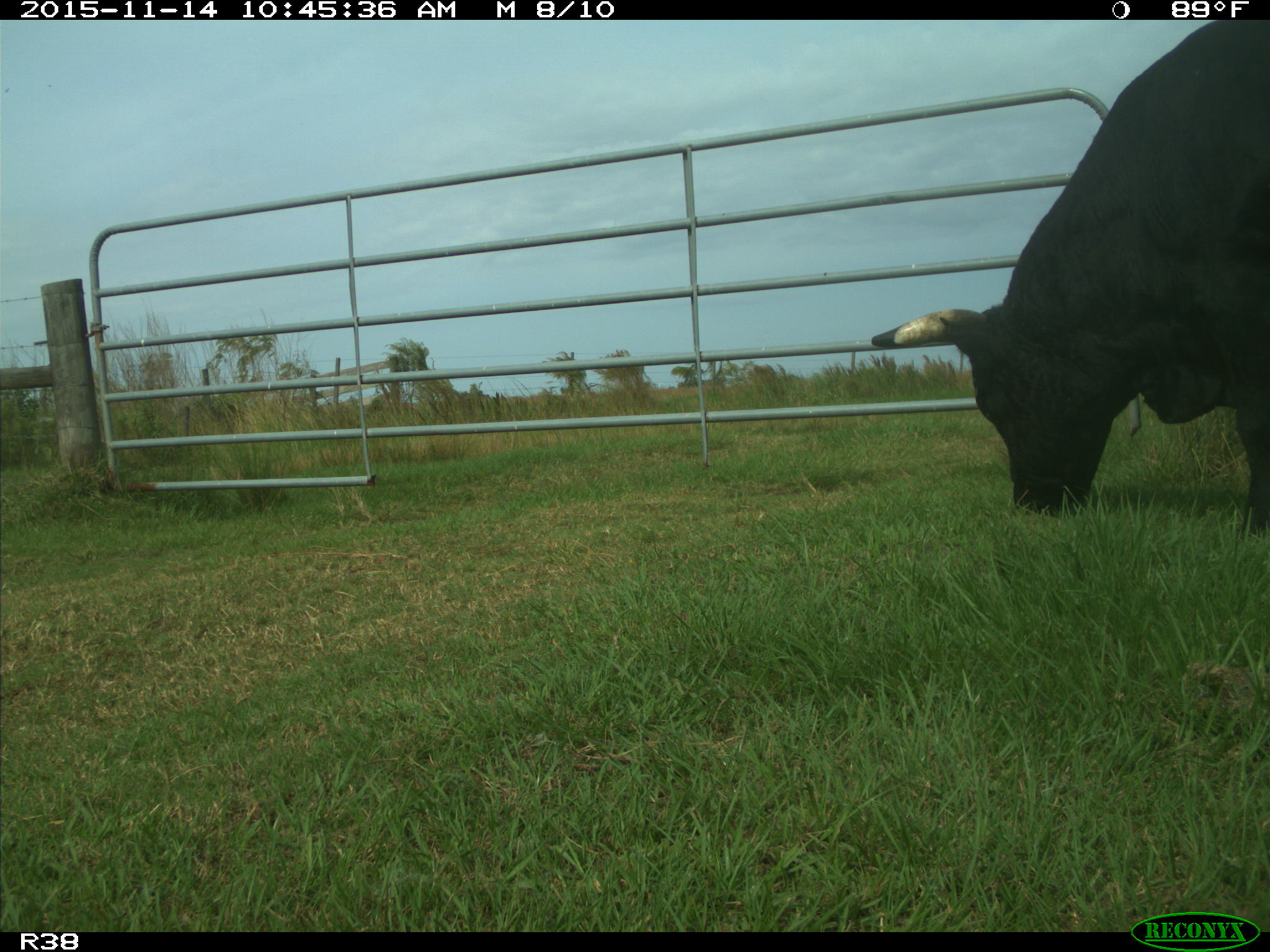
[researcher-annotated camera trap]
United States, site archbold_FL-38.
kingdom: Animalia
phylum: Chordata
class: Mammalia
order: Artiodactyla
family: Bovidae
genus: Bos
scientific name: Bos taurus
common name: domestic cow